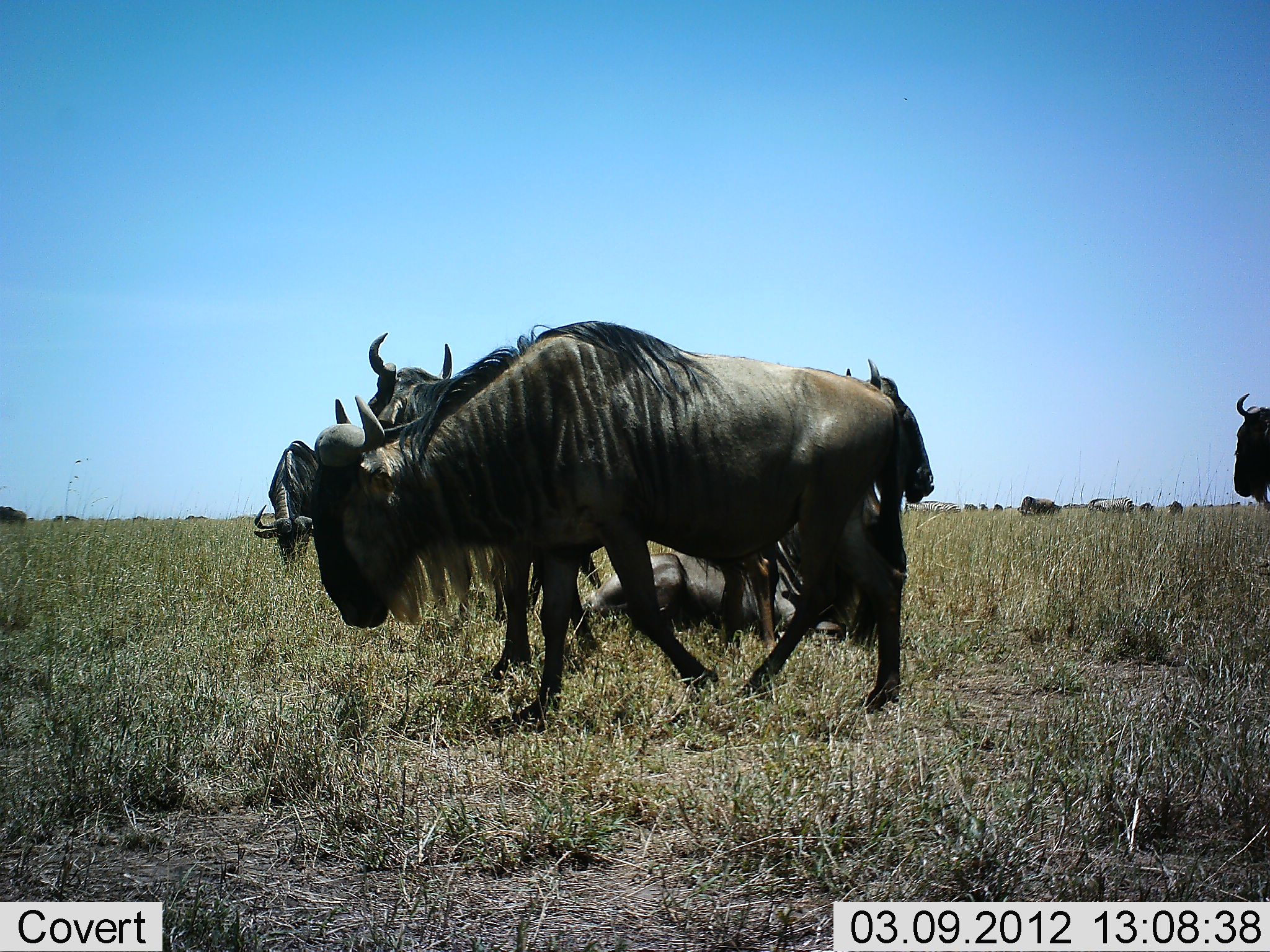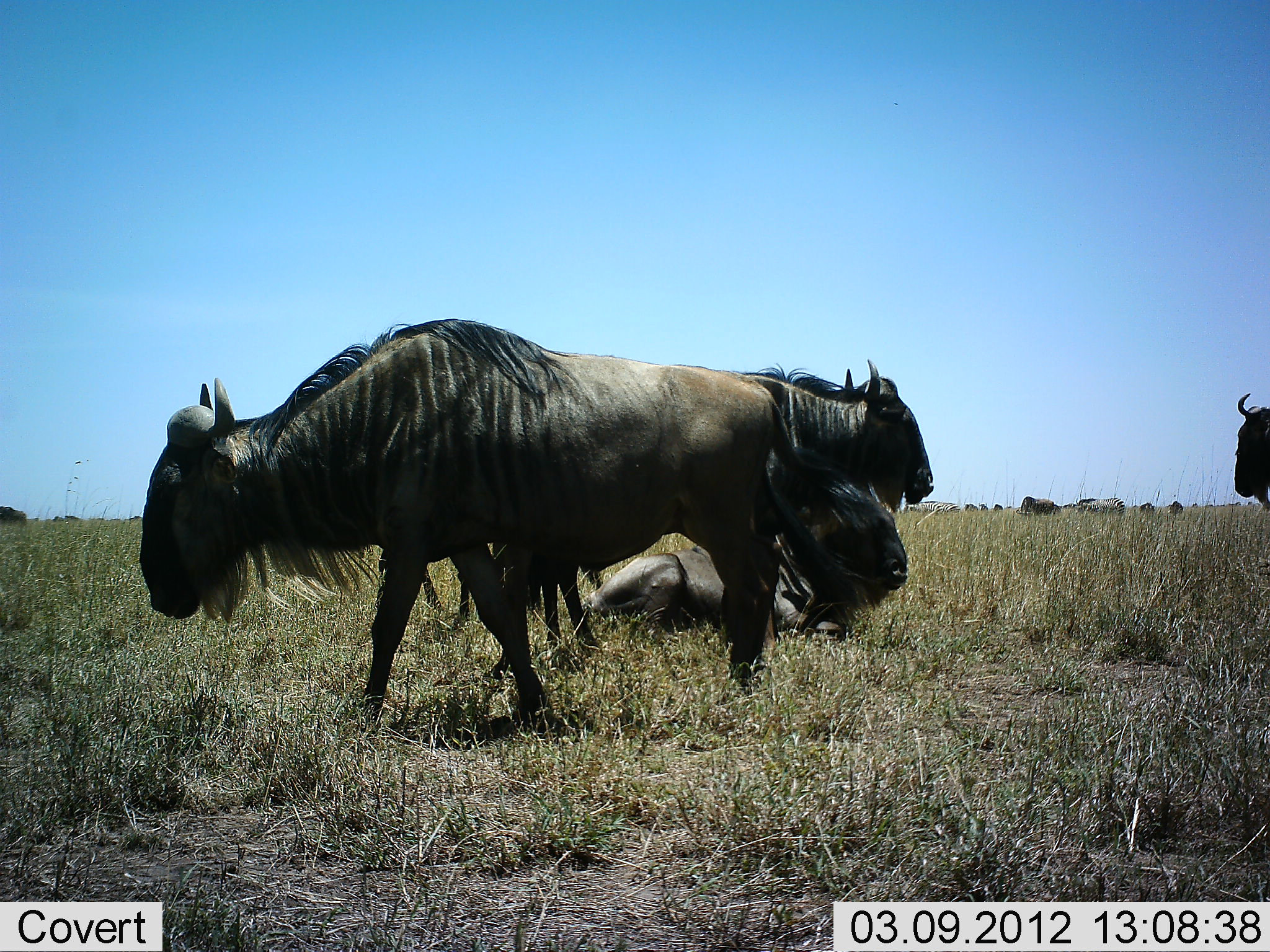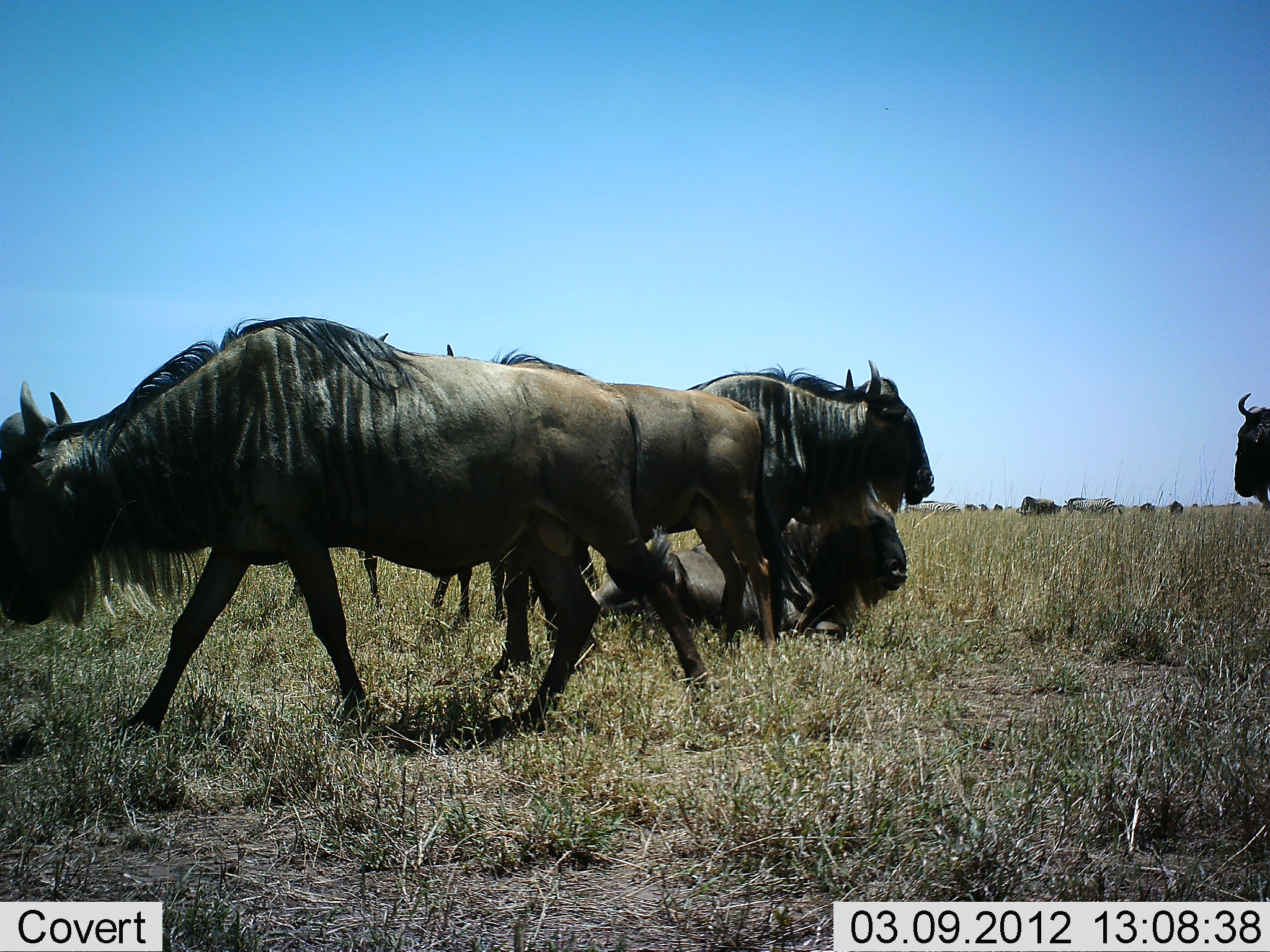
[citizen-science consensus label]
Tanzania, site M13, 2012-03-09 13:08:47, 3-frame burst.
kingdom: Animalia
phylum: Chordata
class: Mammalia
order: Artiodactyla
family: Bovidae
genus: Connochaetes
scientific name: Connochaetes taurinus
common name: blue wildebeest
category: wildebeest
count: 11-50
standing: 70%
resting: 100%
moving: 65%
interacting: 5%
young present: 0%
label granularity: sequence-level